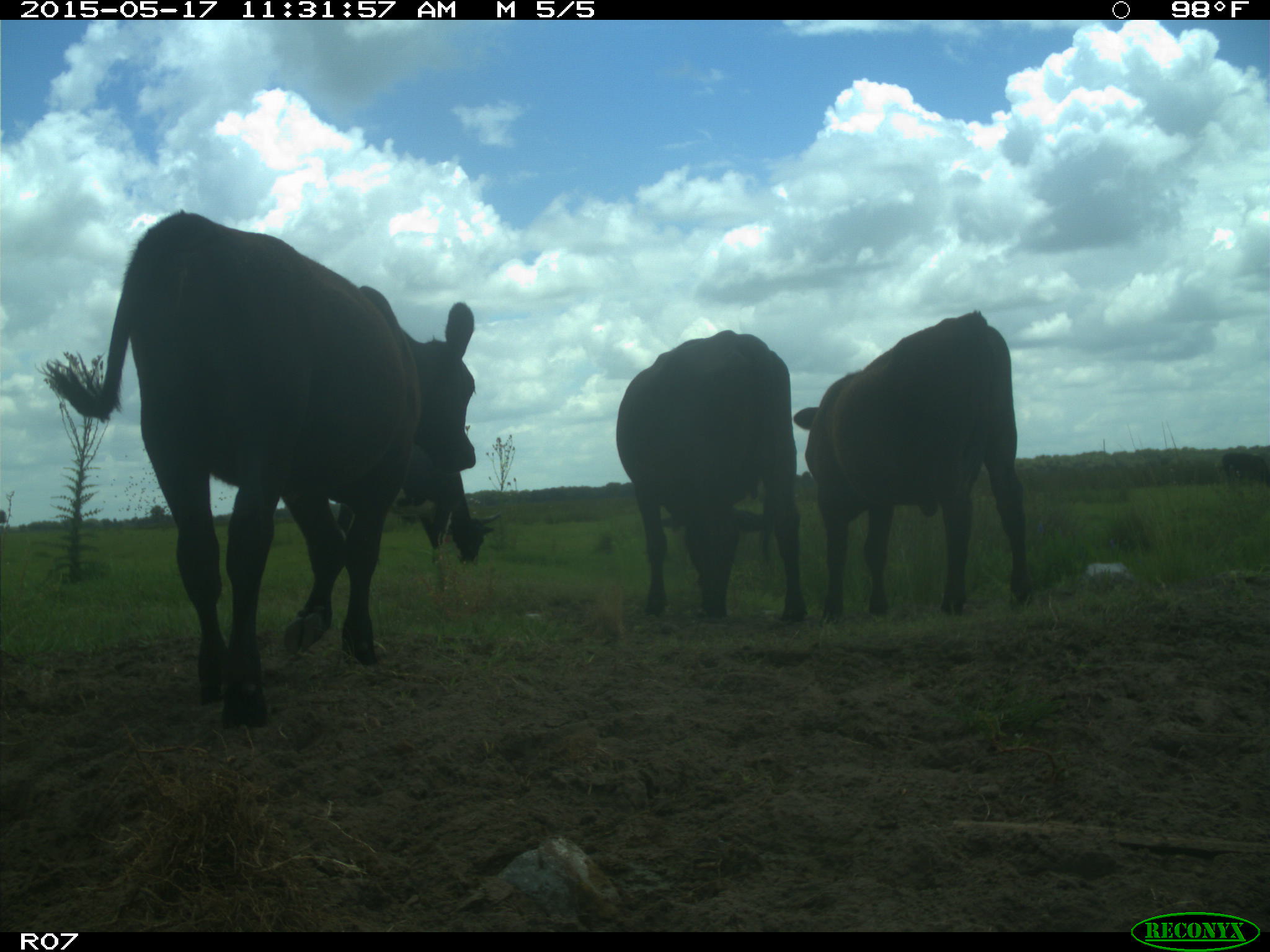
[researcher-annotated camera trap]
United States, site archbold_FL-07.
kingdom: Animalia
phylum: Chordata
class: Mammalia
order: Artiodactyla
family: Bovidae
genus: Bos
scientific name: Bos taurus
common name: domestic cow